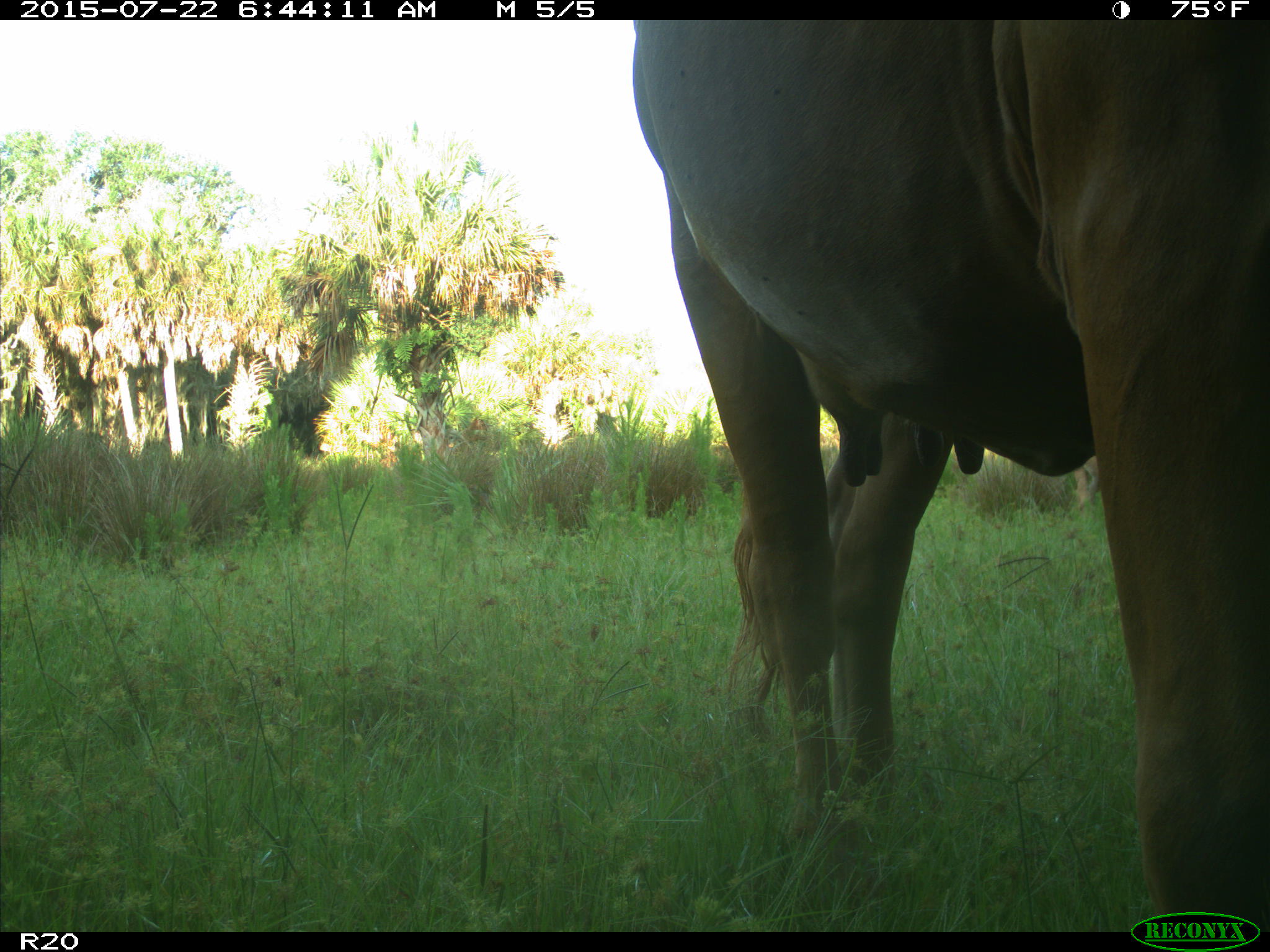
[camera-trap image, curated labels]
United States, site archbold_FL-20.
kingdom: Animalia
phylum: Chordata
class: Mammalia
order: Artiodactyla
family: Bovidae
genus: Bos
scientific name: Bos taurus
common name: domestic cow